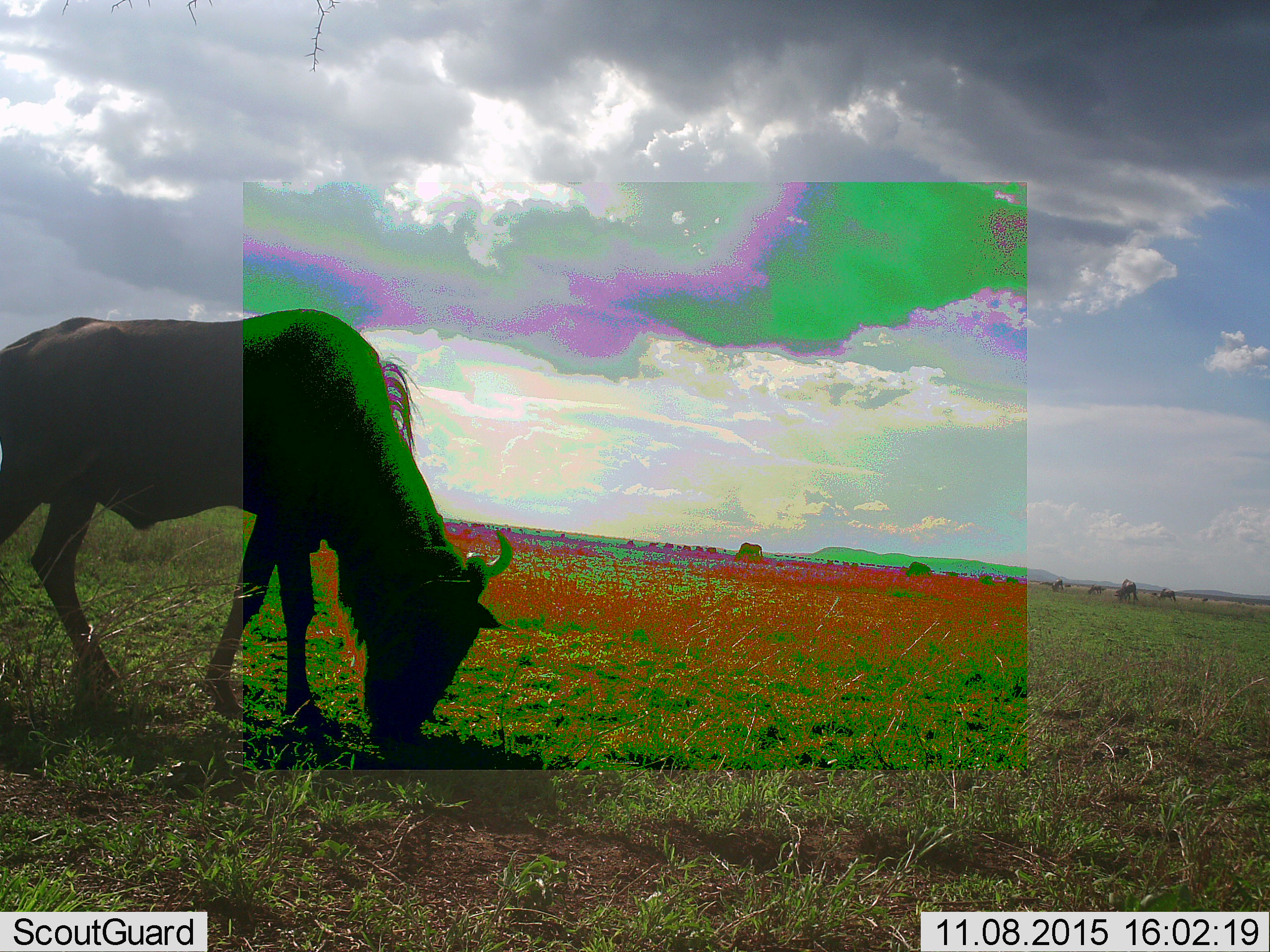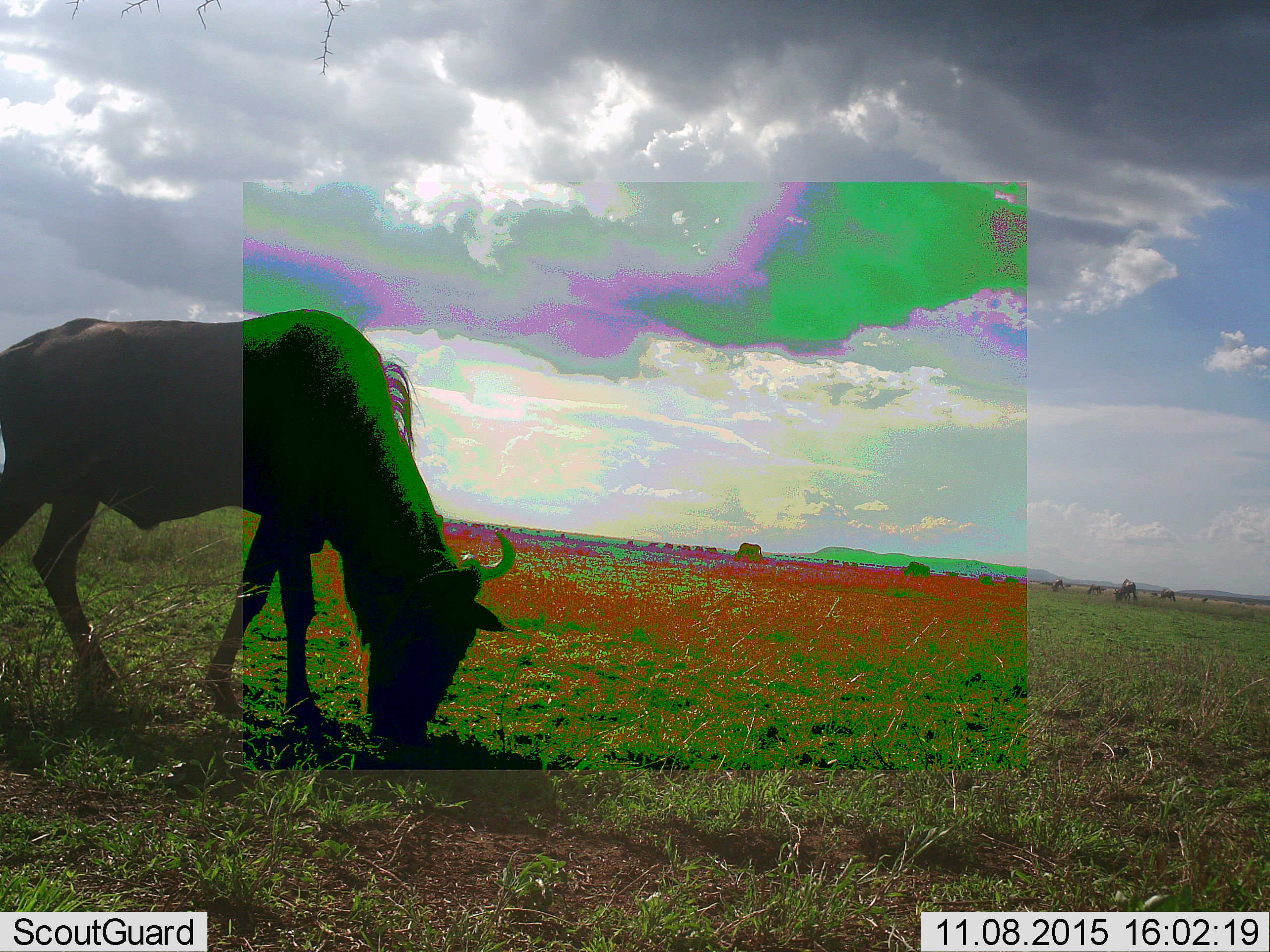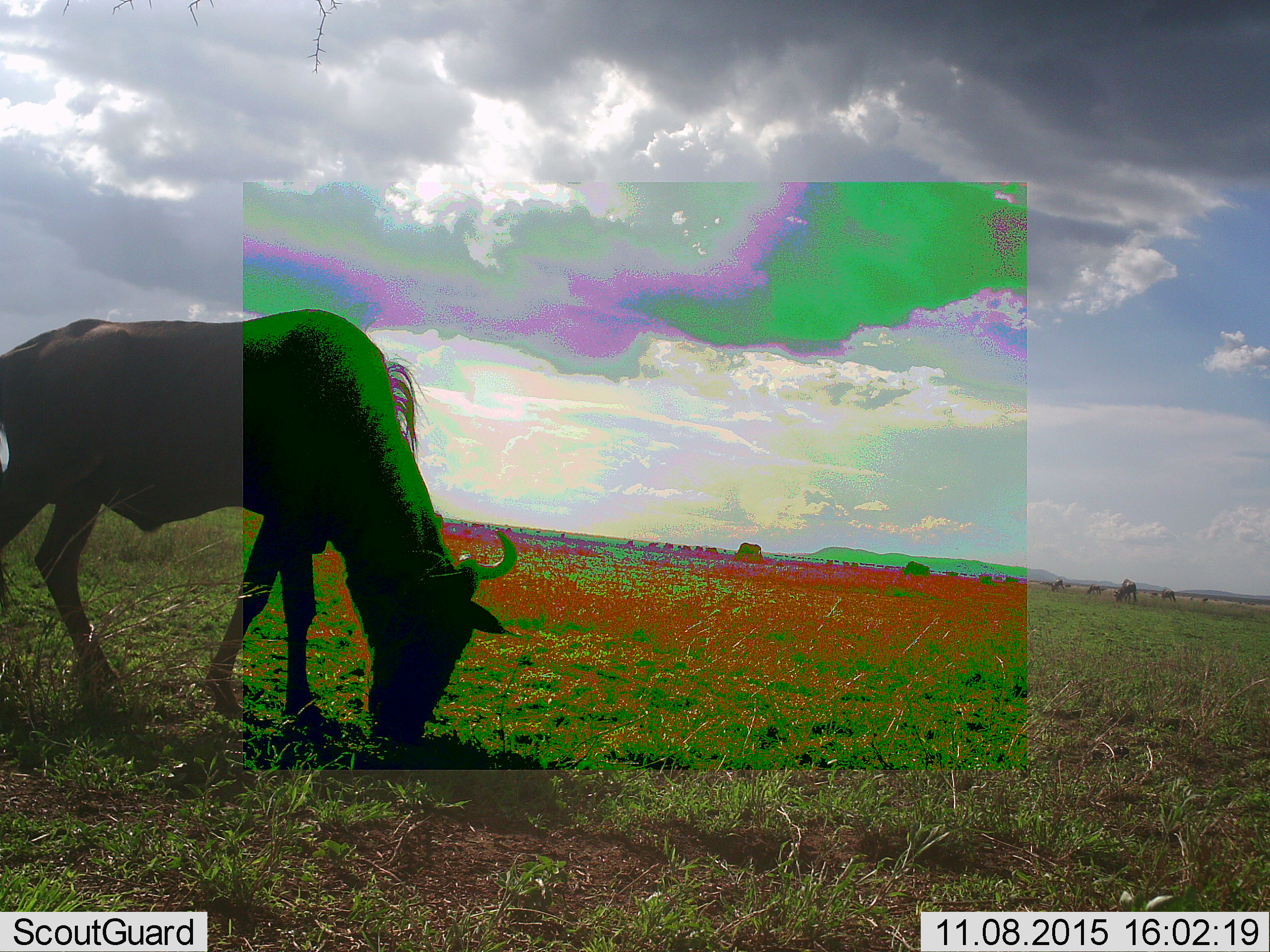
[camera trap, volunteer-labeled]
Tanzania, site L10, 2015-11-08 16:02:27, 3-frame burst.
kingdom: Animalia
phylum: Chordata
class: Mammalia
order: Artiodactyla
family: Bovidae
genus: Connochaetes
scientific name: Connochaetes taurinus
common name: blue wildebeest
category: wildebeest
Wildebeest (blue wildebeest) (Connochaetes taurinus), count 11-50. Behavior (volunteer vote fractions): standing 25%, resting 0%, moving 38%, interacting 0%. Young present (vote fraction): 0%. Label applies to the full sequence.